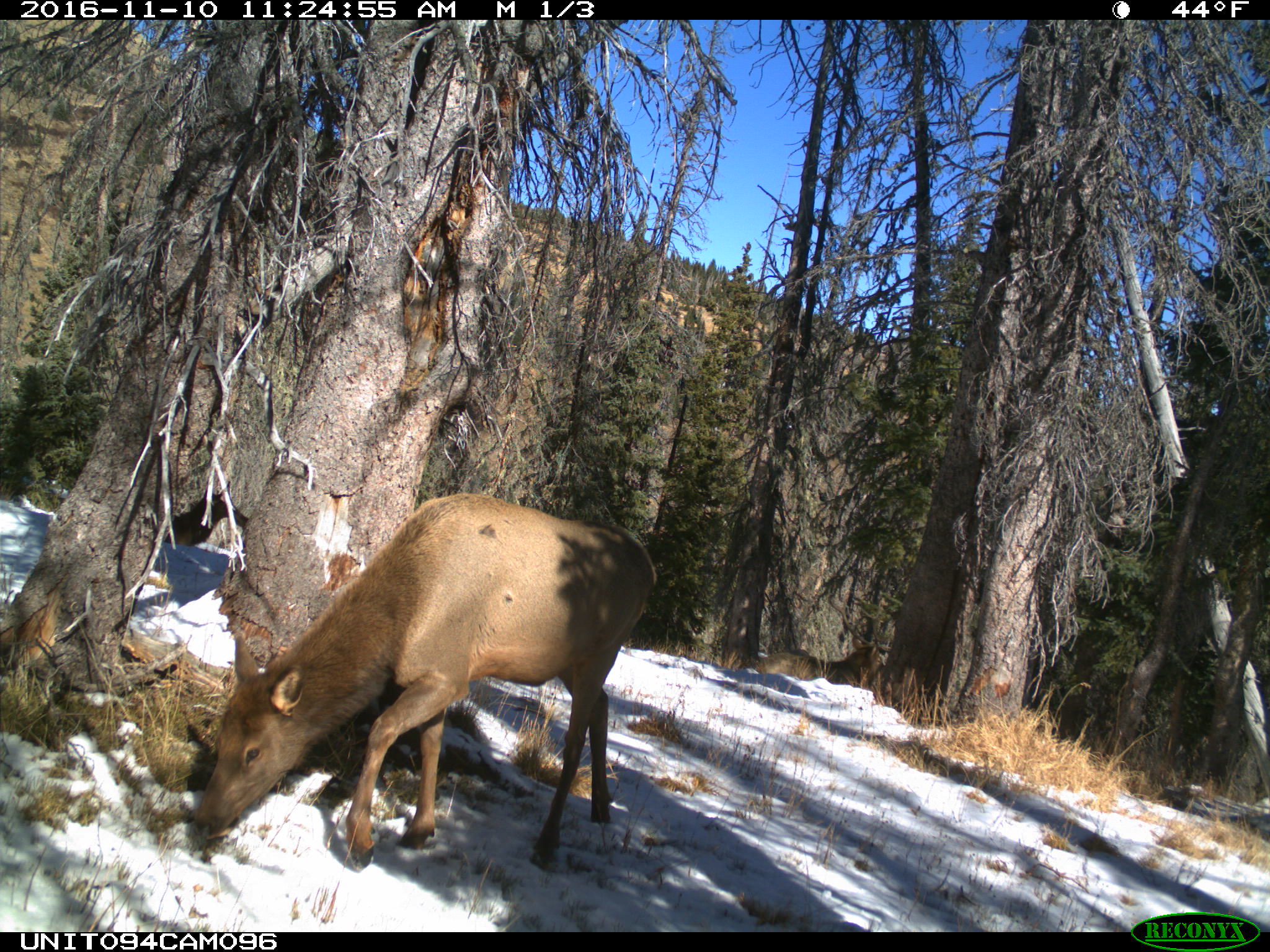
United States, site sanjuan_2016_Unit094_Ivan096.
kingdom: Animalia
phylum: Chordata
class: Mammalia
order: Artiodactyla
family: Cervidae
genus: Cervus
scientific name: Cervus elaphus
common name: red deer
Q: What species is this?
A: Cervus elaphus (red deer).